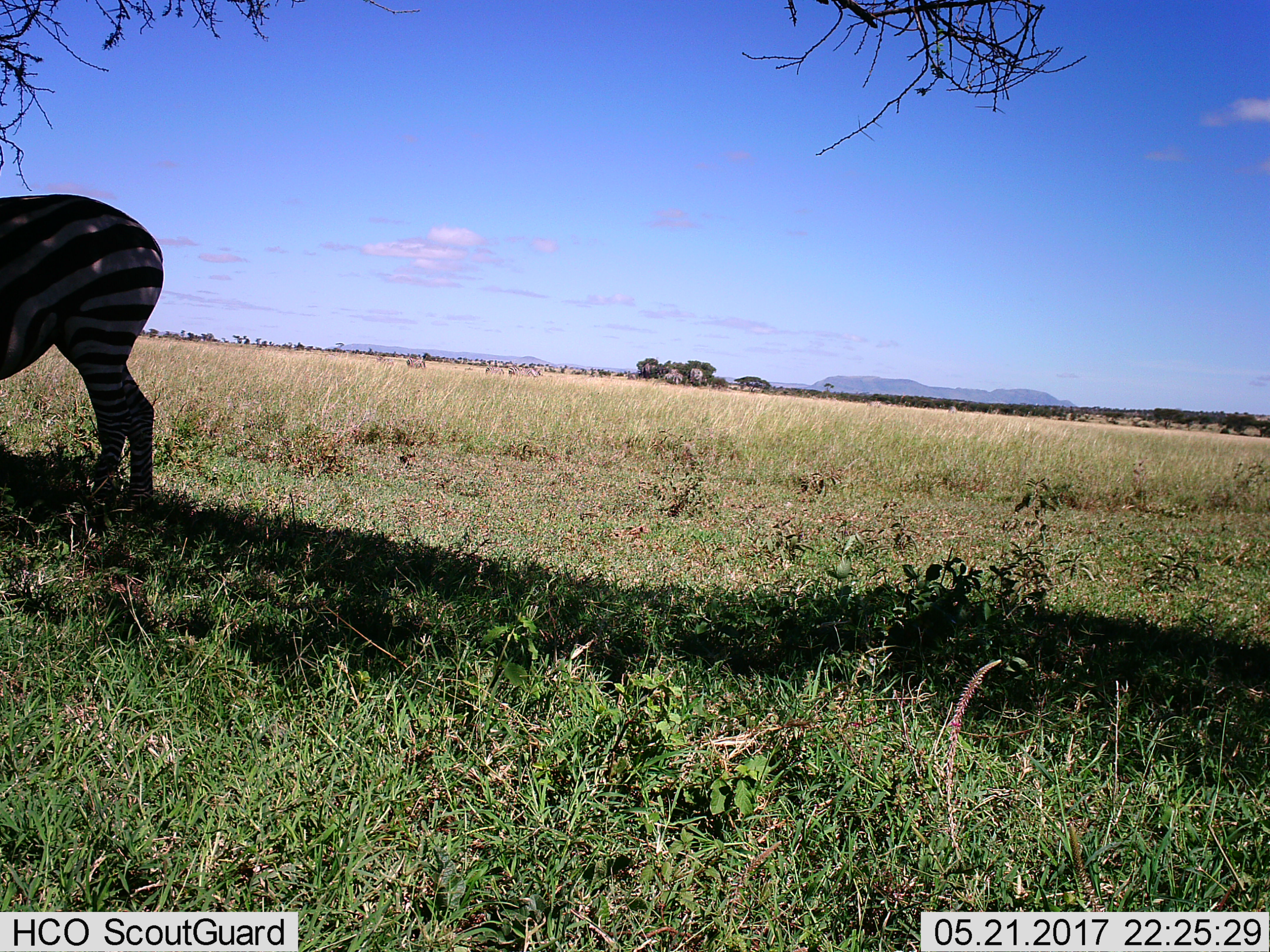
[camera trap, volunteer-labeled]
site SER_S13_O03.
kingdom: Animalia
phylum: Chordata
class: Mammalia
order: Perissodactyla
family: Equidae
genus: Equus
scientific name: Equus quagga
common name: plains zebra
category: zebraplains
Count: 1.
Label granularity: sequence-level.